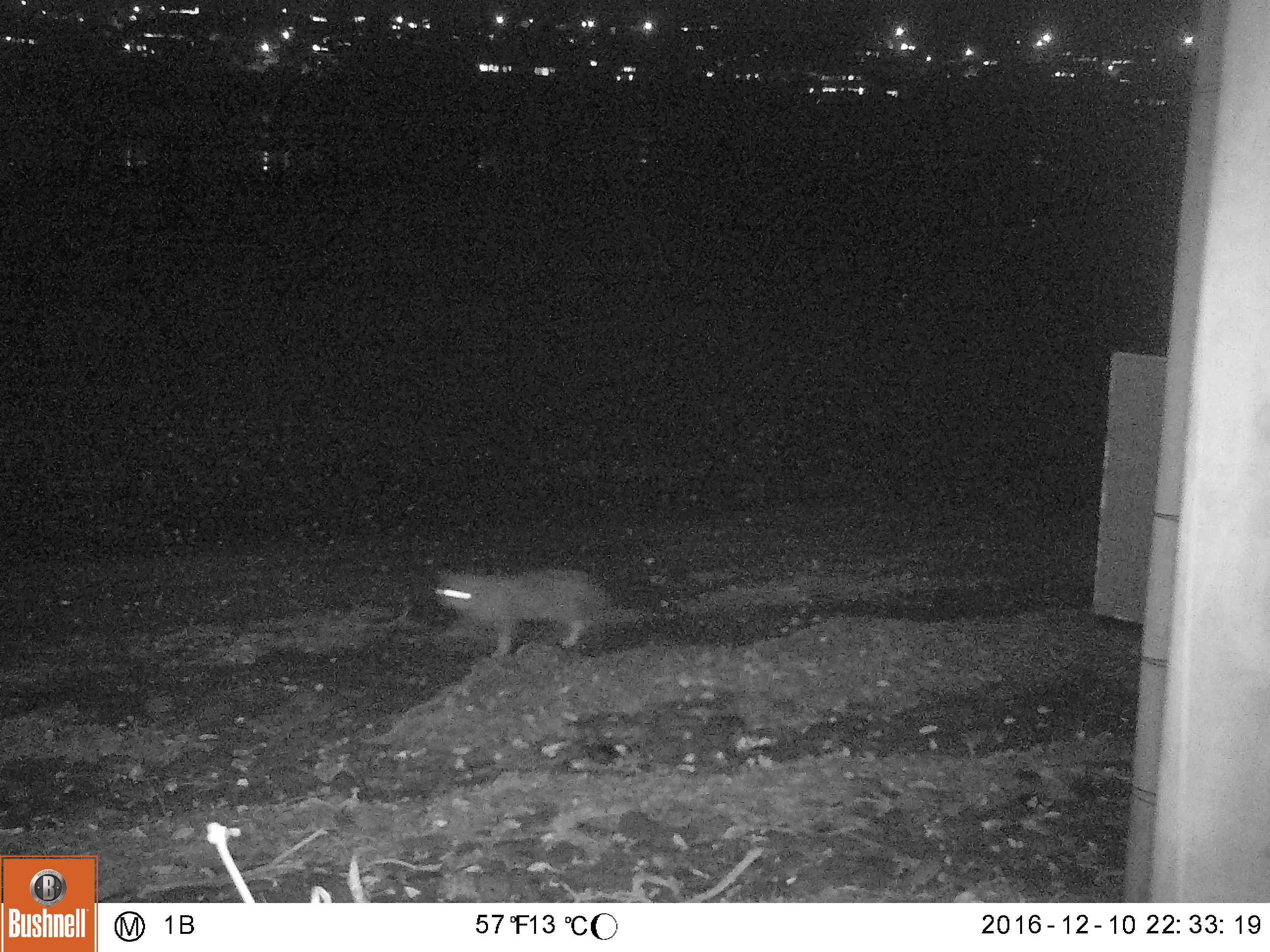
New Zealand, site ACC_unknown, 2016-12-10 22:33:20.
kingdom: Animalia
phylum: Chordata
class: Mammalia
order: Carnivora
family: Felidae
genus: Felis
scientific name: Felis catus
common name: domestic cat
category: cat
Cat (domestic cat) (Felis catus).